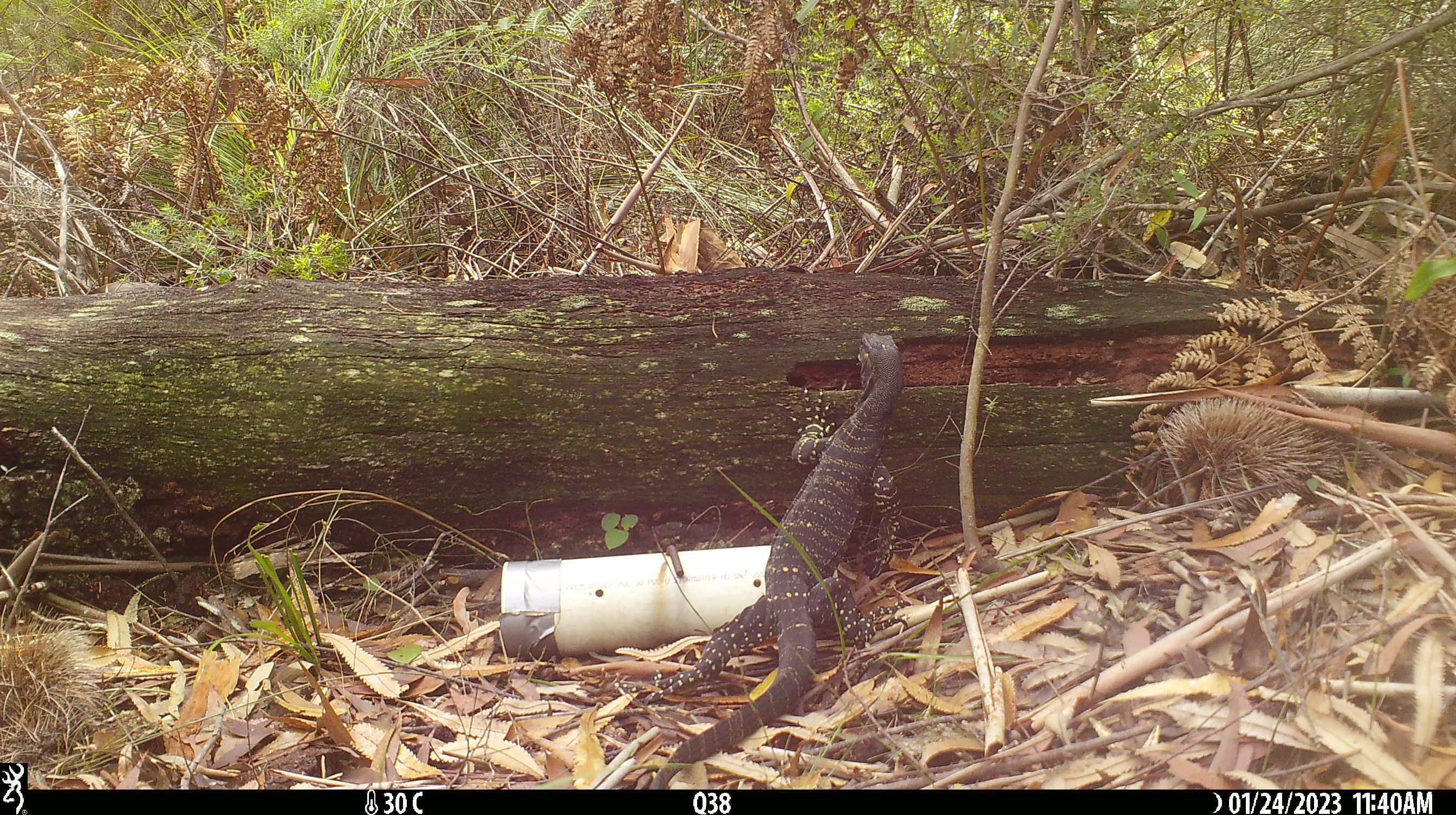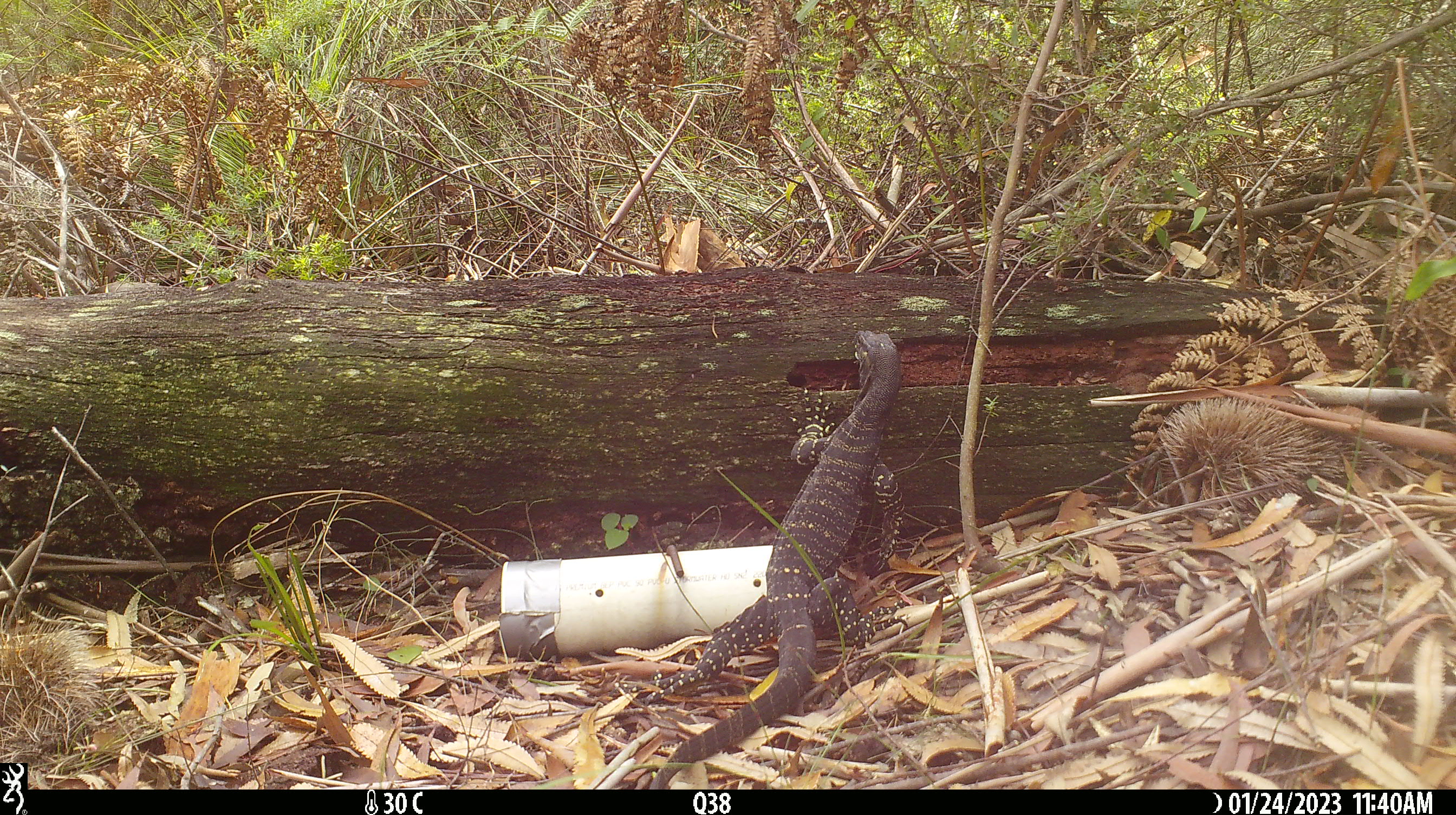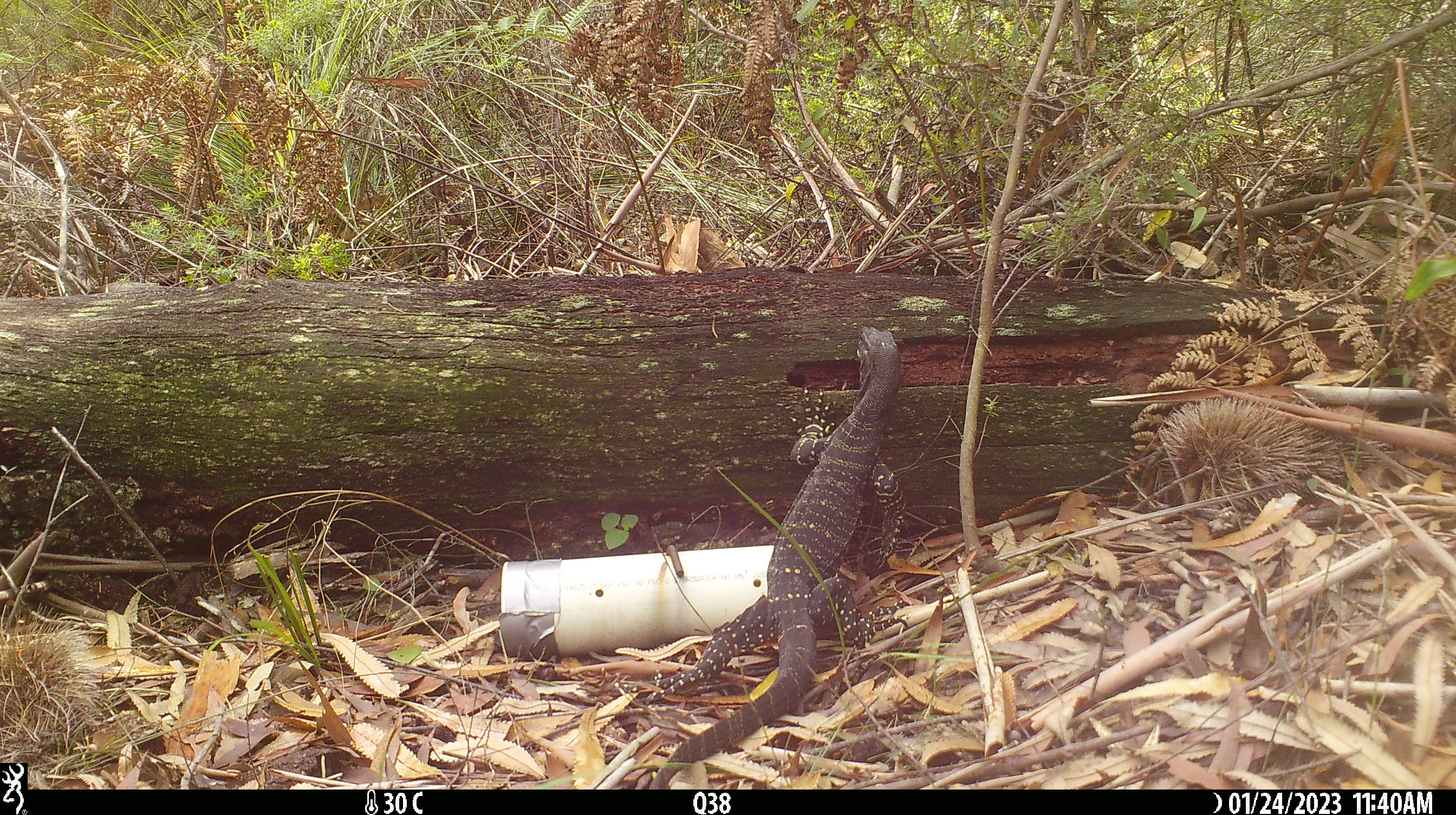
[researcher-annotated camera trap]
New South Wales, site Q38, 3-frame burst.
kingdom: Animalia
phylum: Chordata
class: Reptilia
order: Squamata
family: Varanidae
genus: Varanus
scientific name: Varanus varius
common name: lace monitor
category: goanna